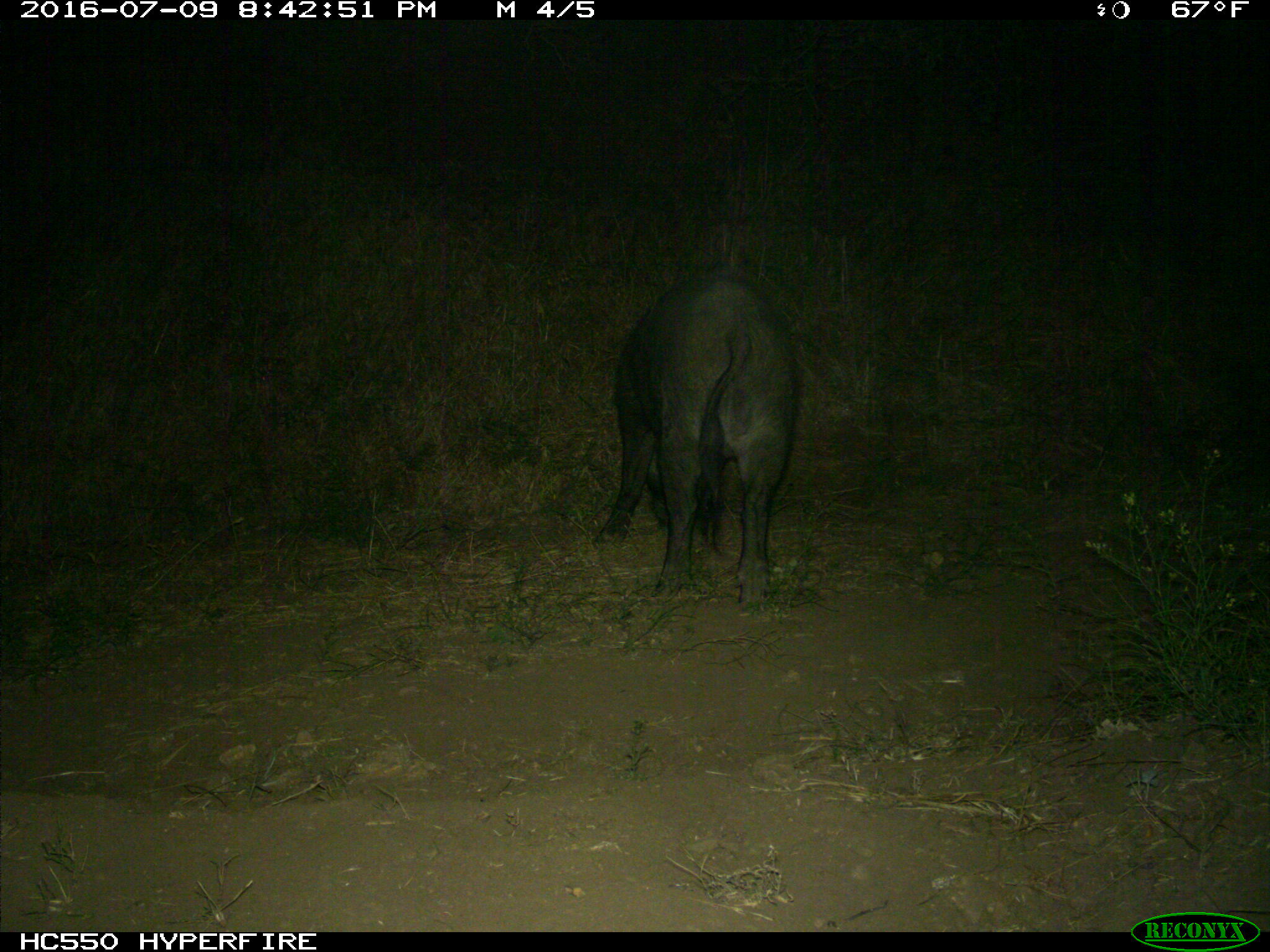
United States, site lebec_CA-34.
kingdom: Animalia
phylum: Chordata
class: Mammalia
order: Artiodactyla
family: Suidae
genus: Sus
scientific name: Sus scrofa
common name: wild boar